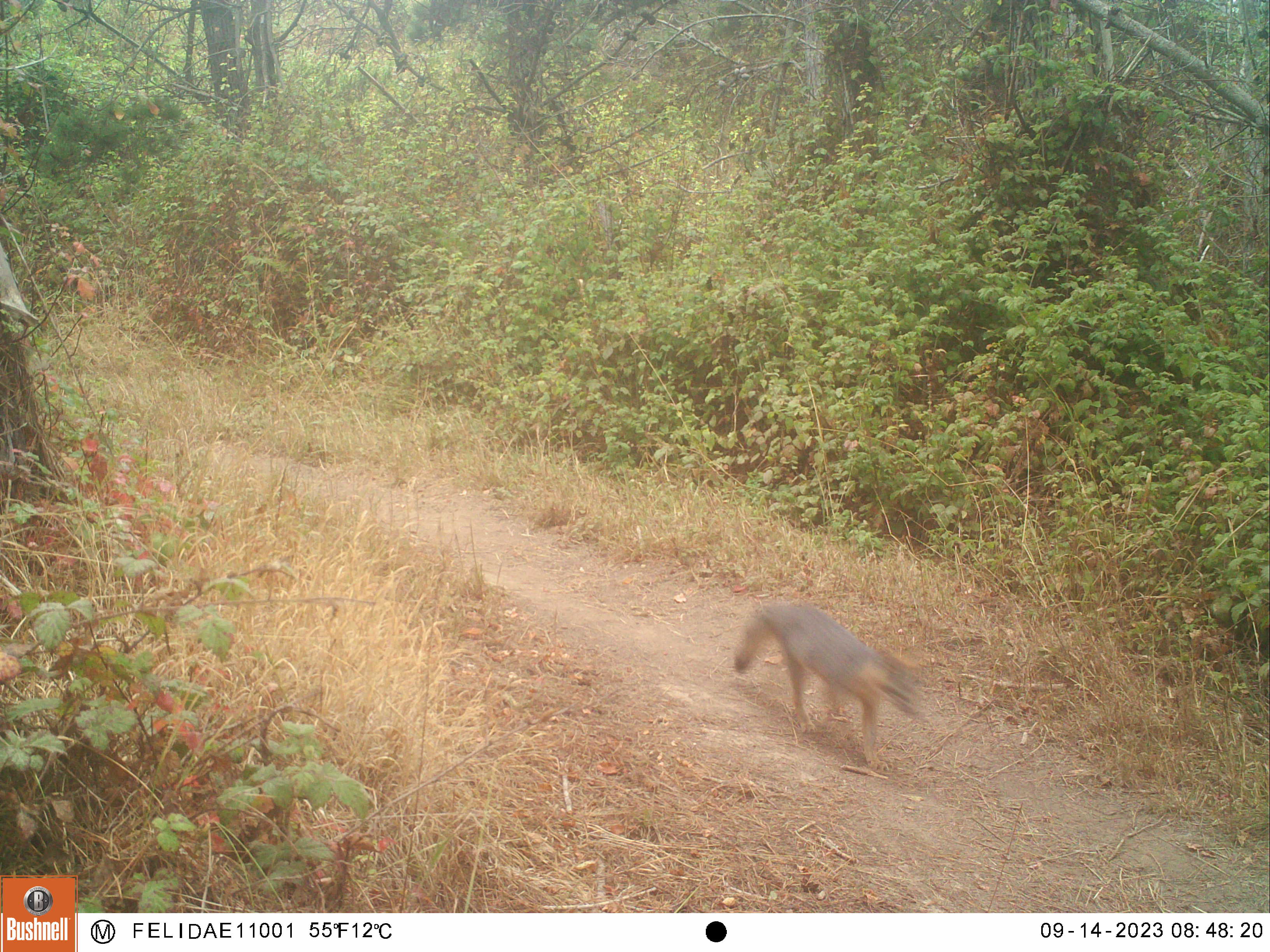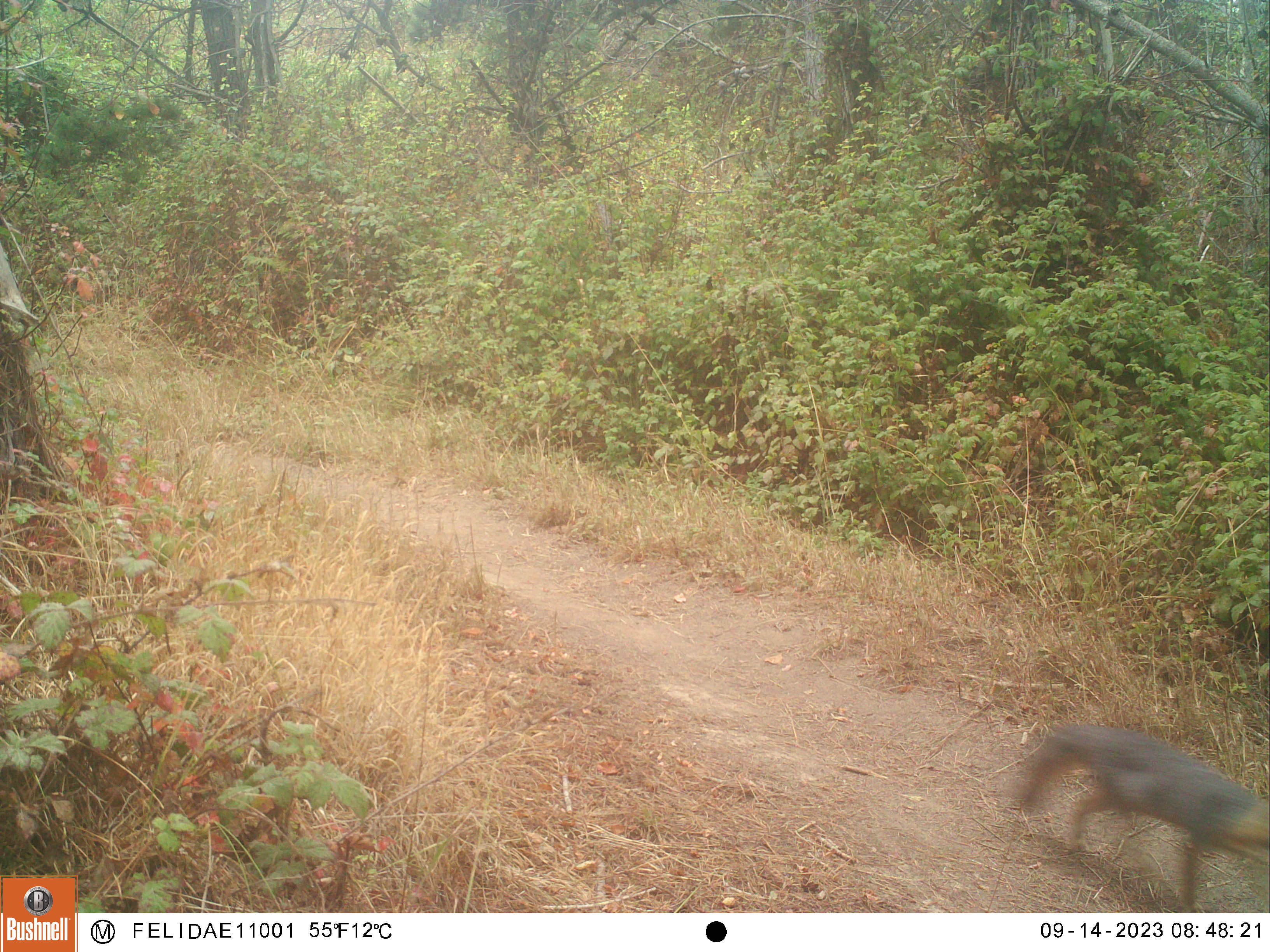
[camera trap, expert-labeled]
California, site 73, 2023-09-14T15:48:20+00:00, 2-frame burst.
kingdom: Animalia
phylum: Chordata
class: Mammalia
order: Carnivora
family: Canidae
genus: Urocyon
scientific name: Urocyon cinereoargenteus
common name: gray fox